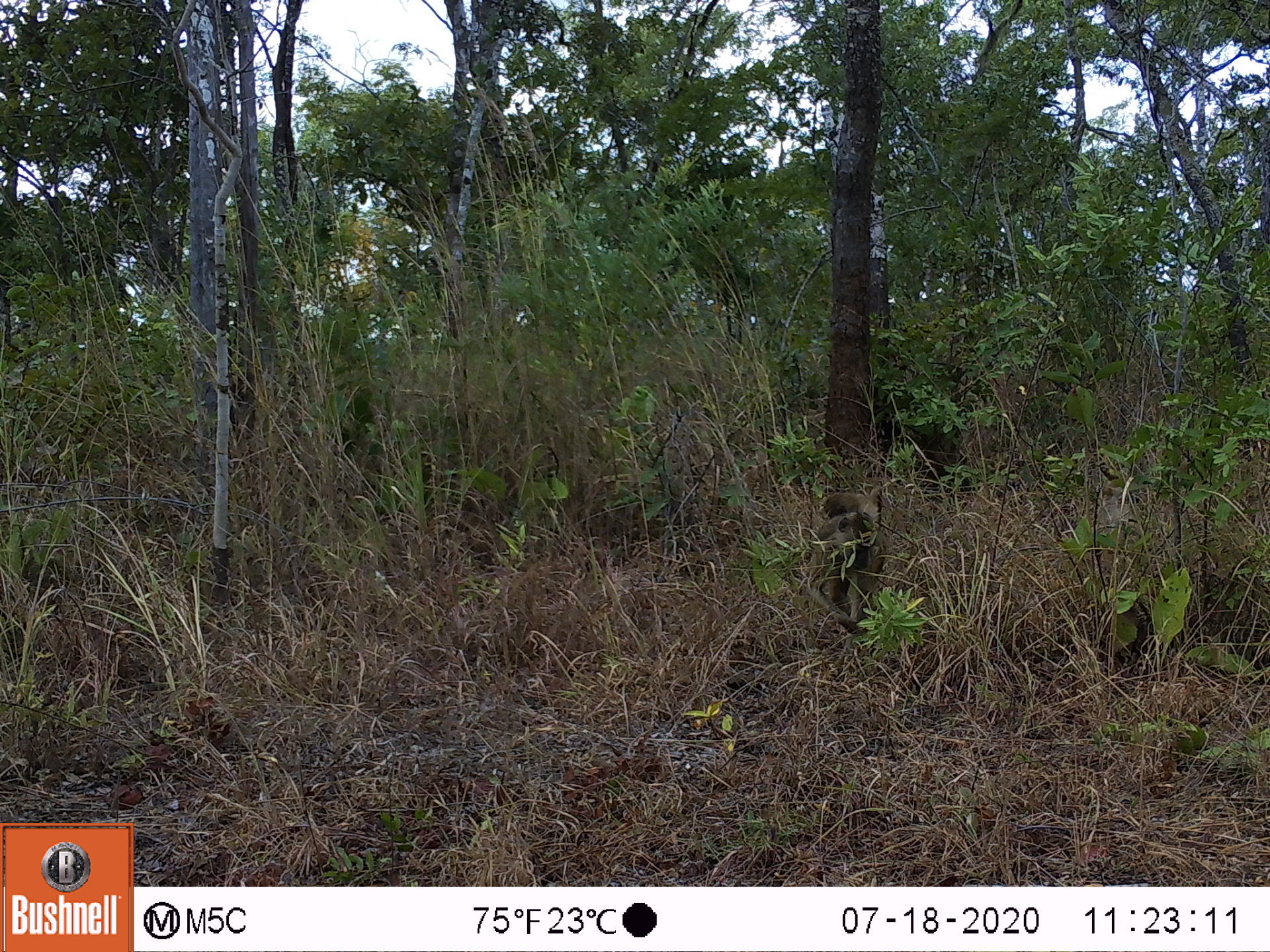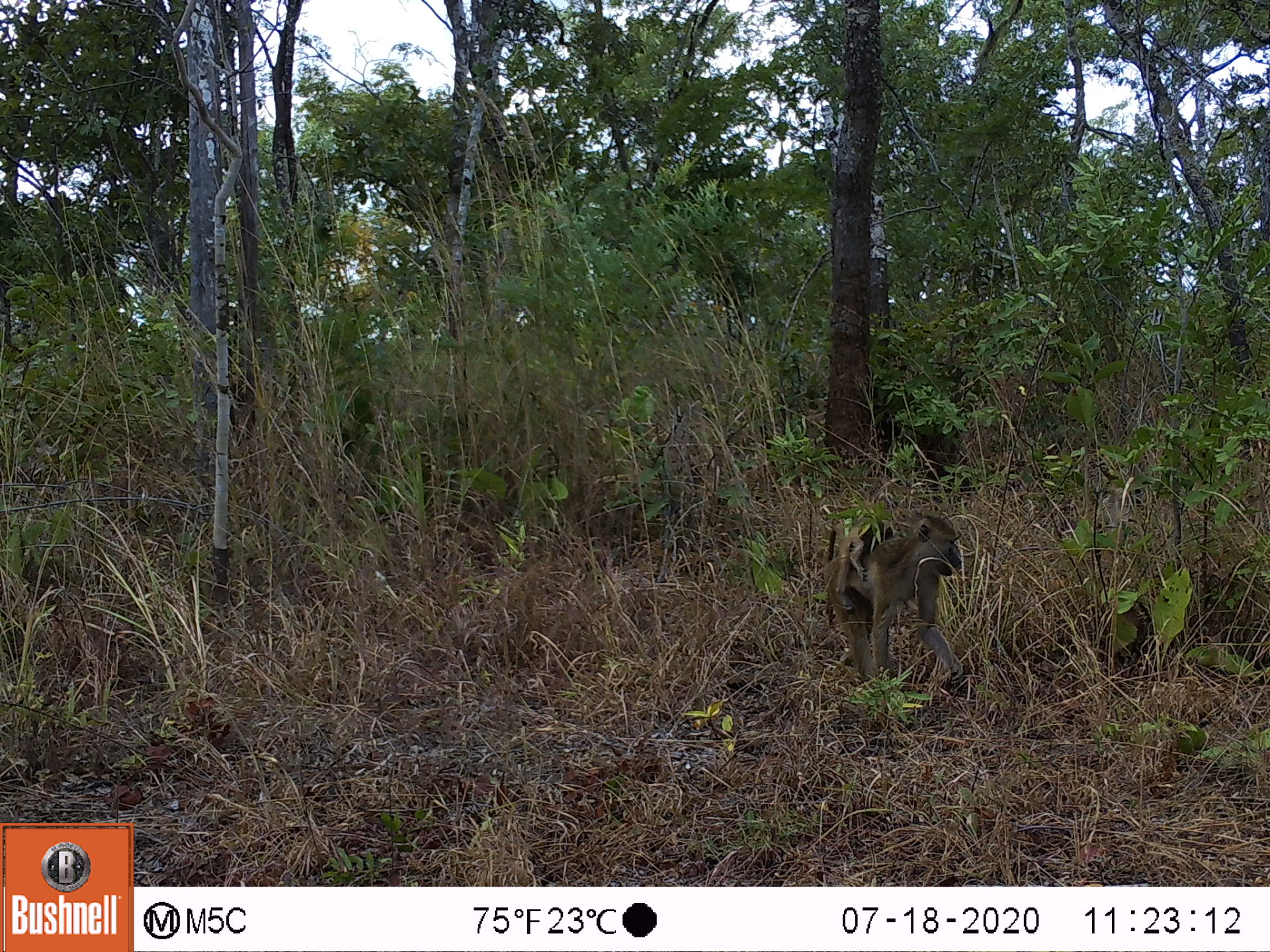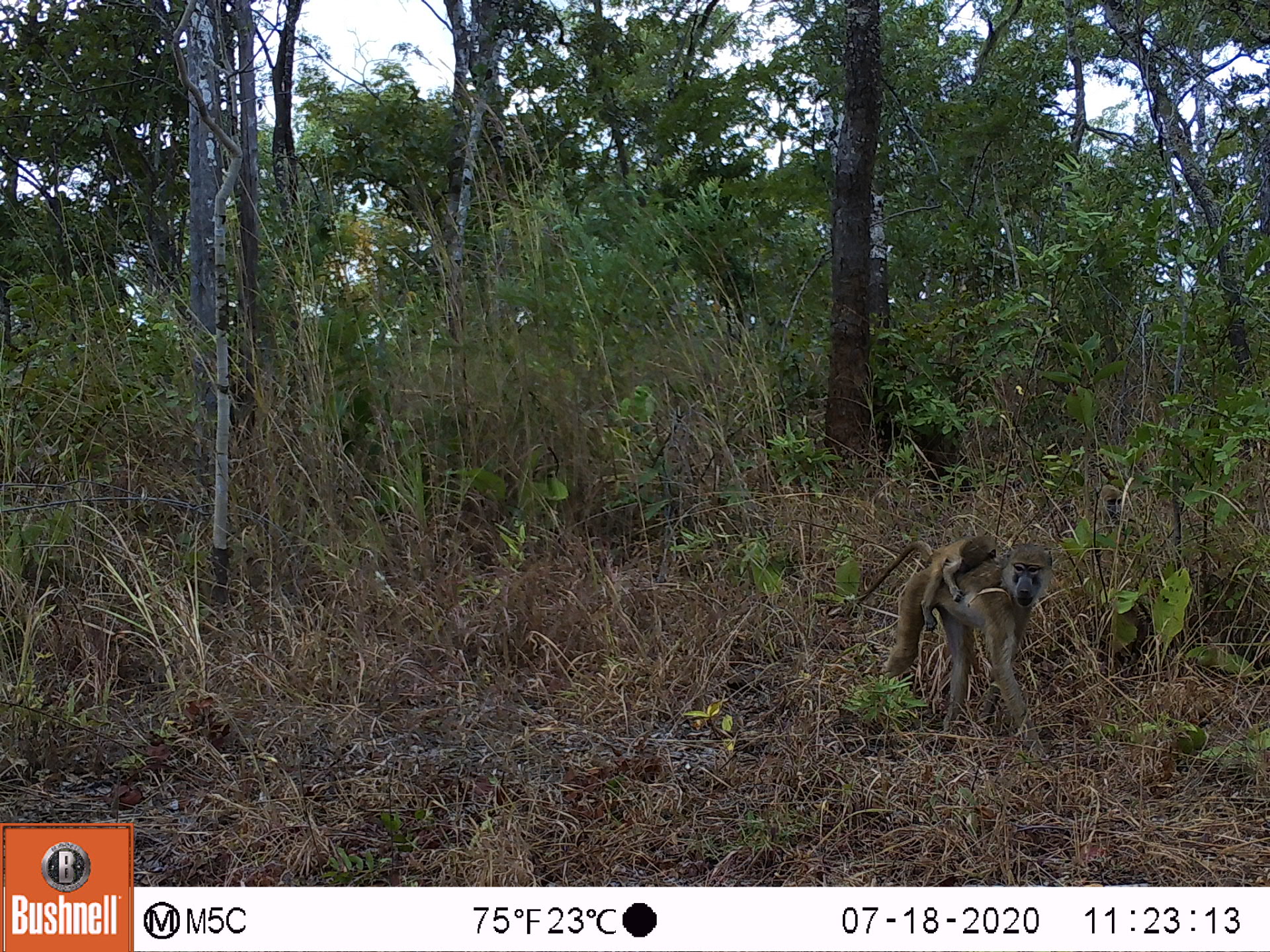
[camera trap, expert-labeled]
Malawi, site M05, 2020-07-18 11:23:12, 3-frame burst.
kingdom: Animalia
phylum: Chordata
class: Mammalia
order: Primates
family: Cercopithecidae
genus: Papio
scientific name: Papio cynocephalus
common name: yellow baboon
Yellow baboon (Papio cynocephalus), count 1.